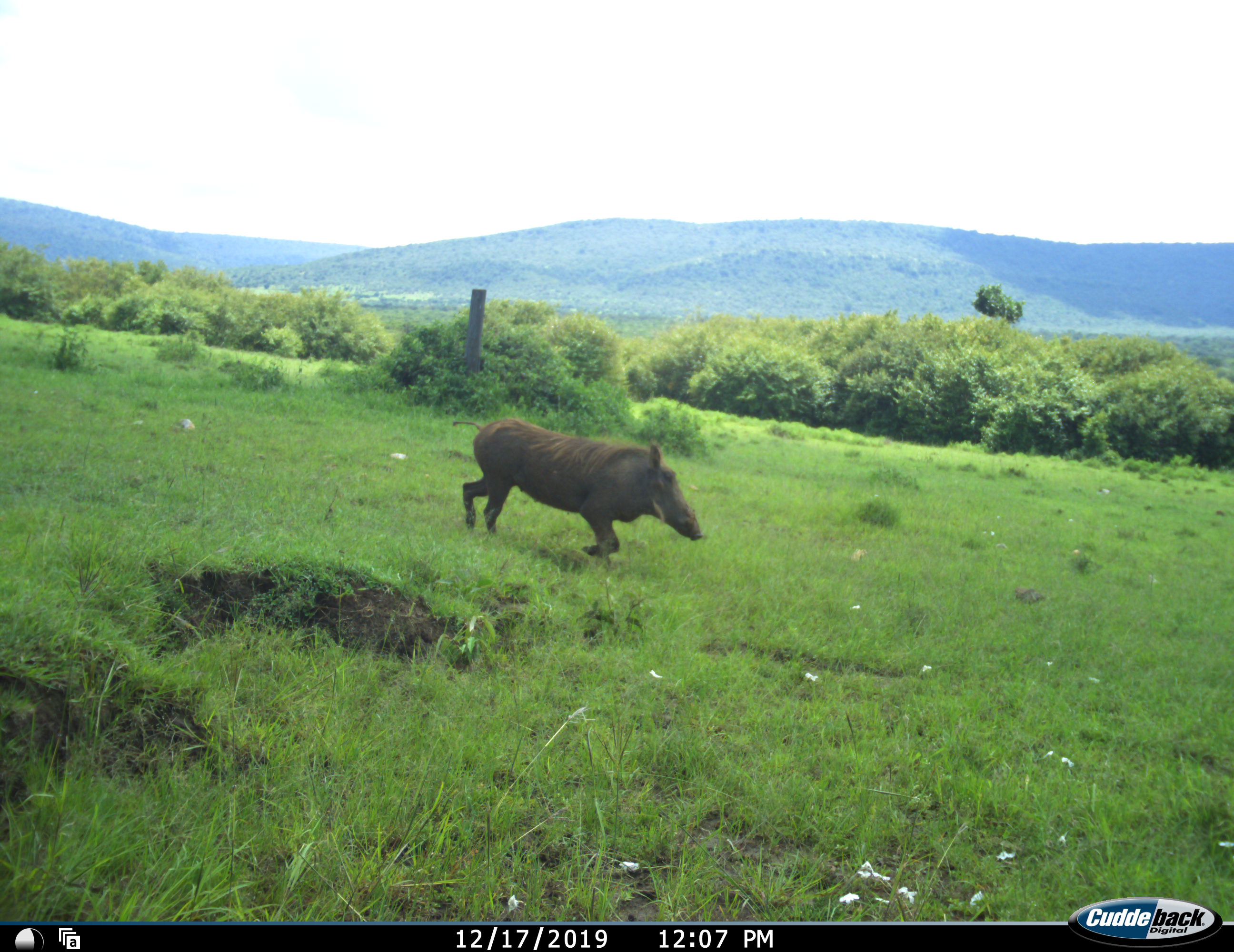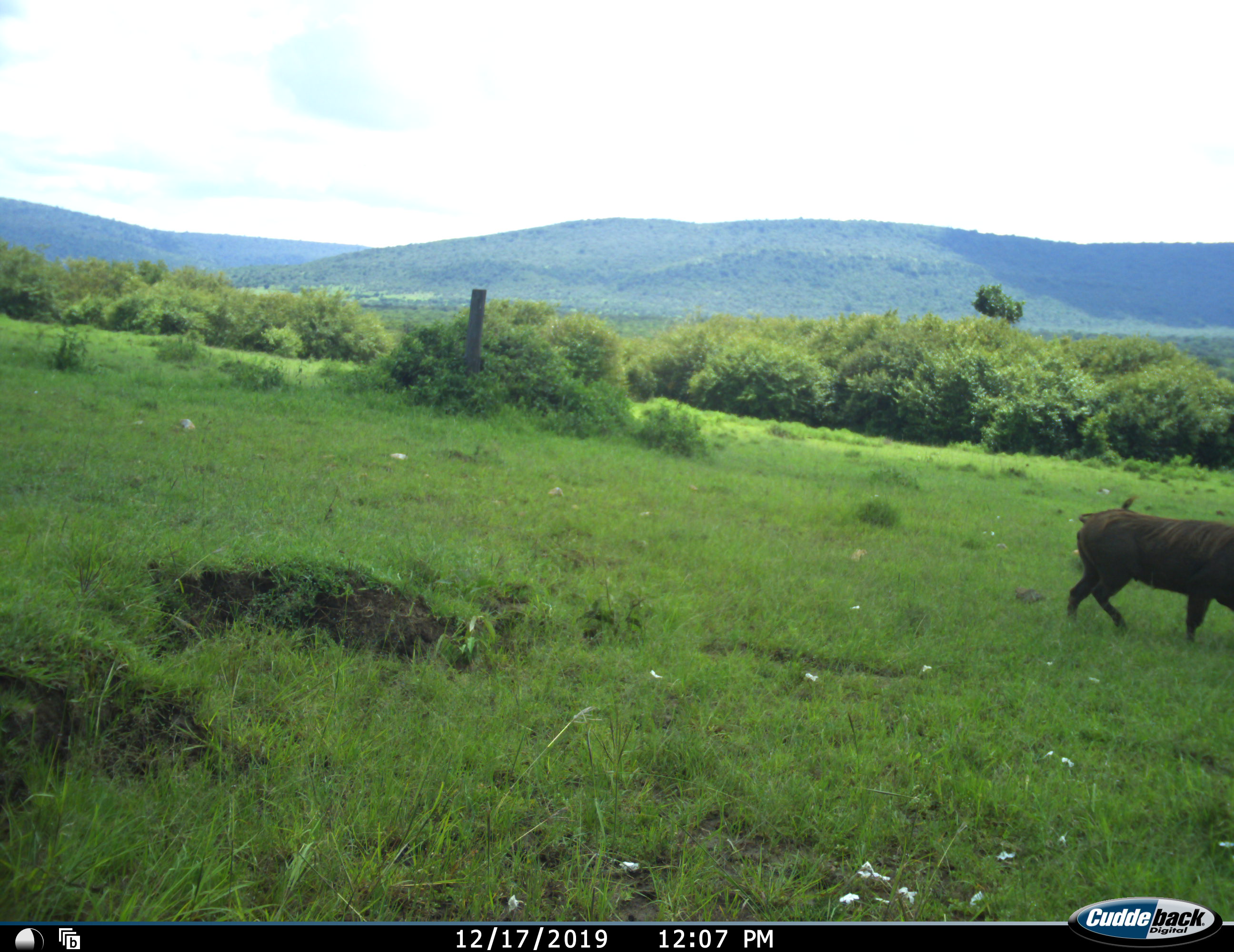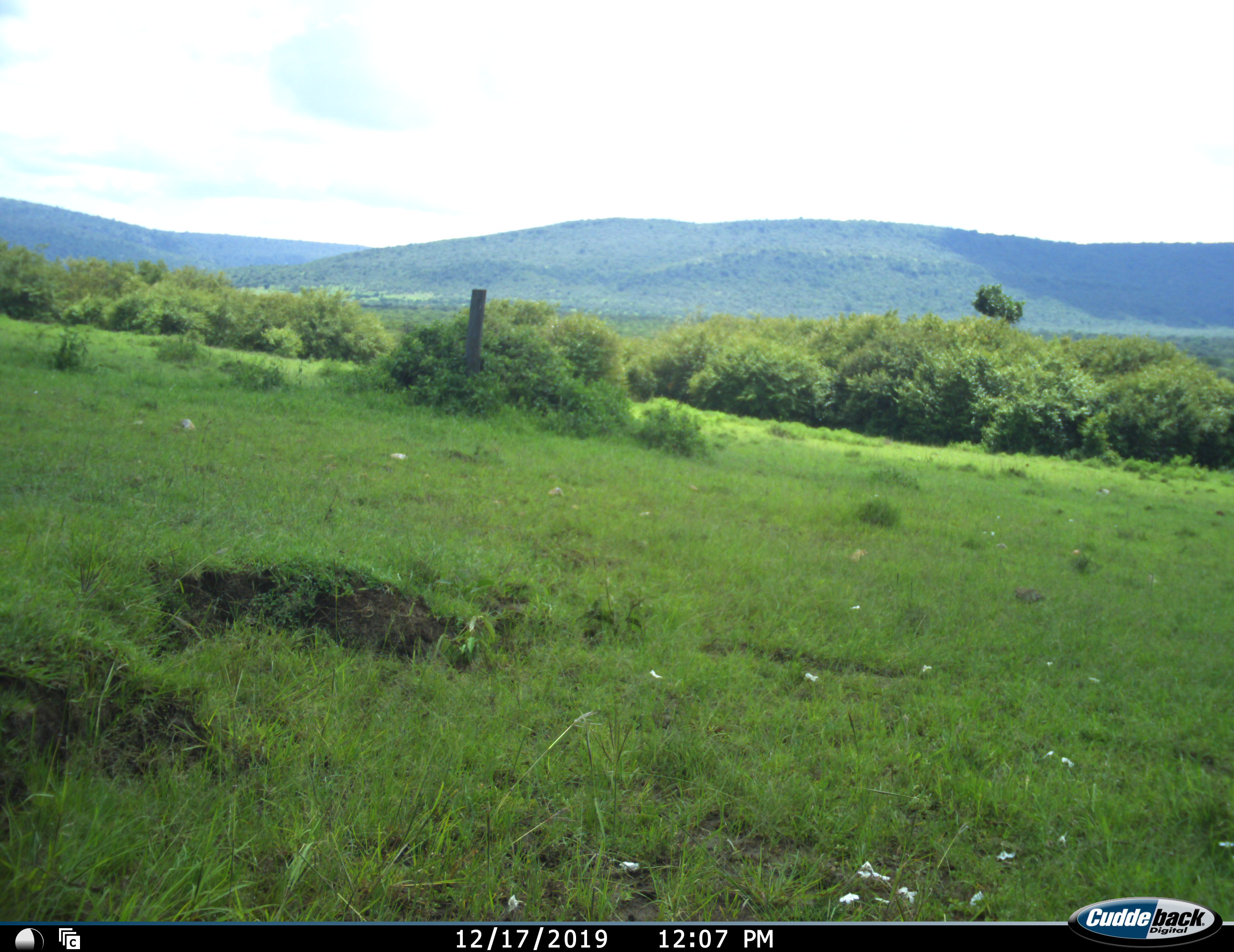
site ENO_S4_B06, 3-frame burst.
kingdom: Animalia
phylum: Chordata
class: Mammalia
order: Artiodactyla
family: Suidae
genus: Phacochoerus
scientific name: Phacochoerus africanus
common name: warthog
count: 1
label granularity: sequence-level